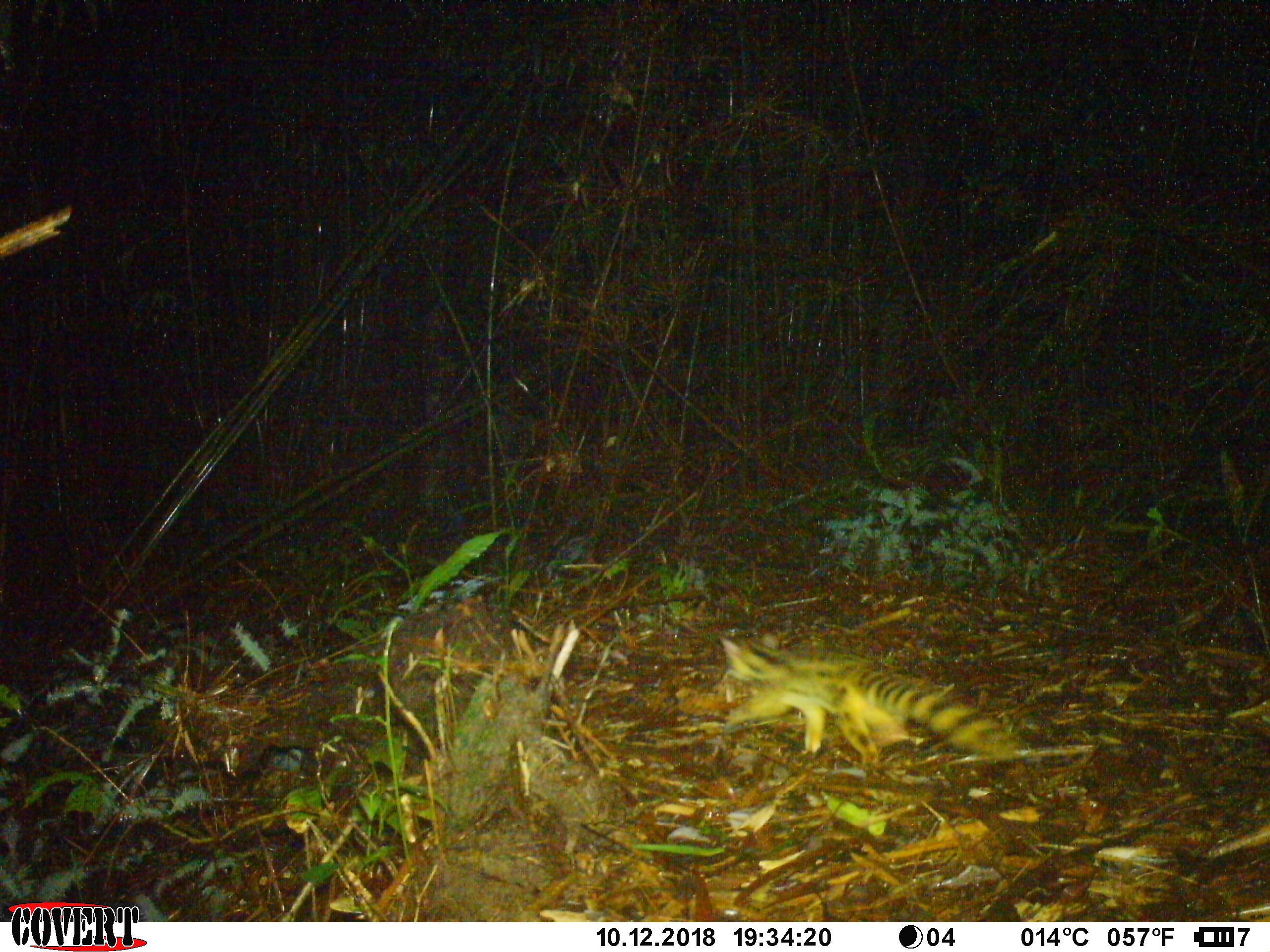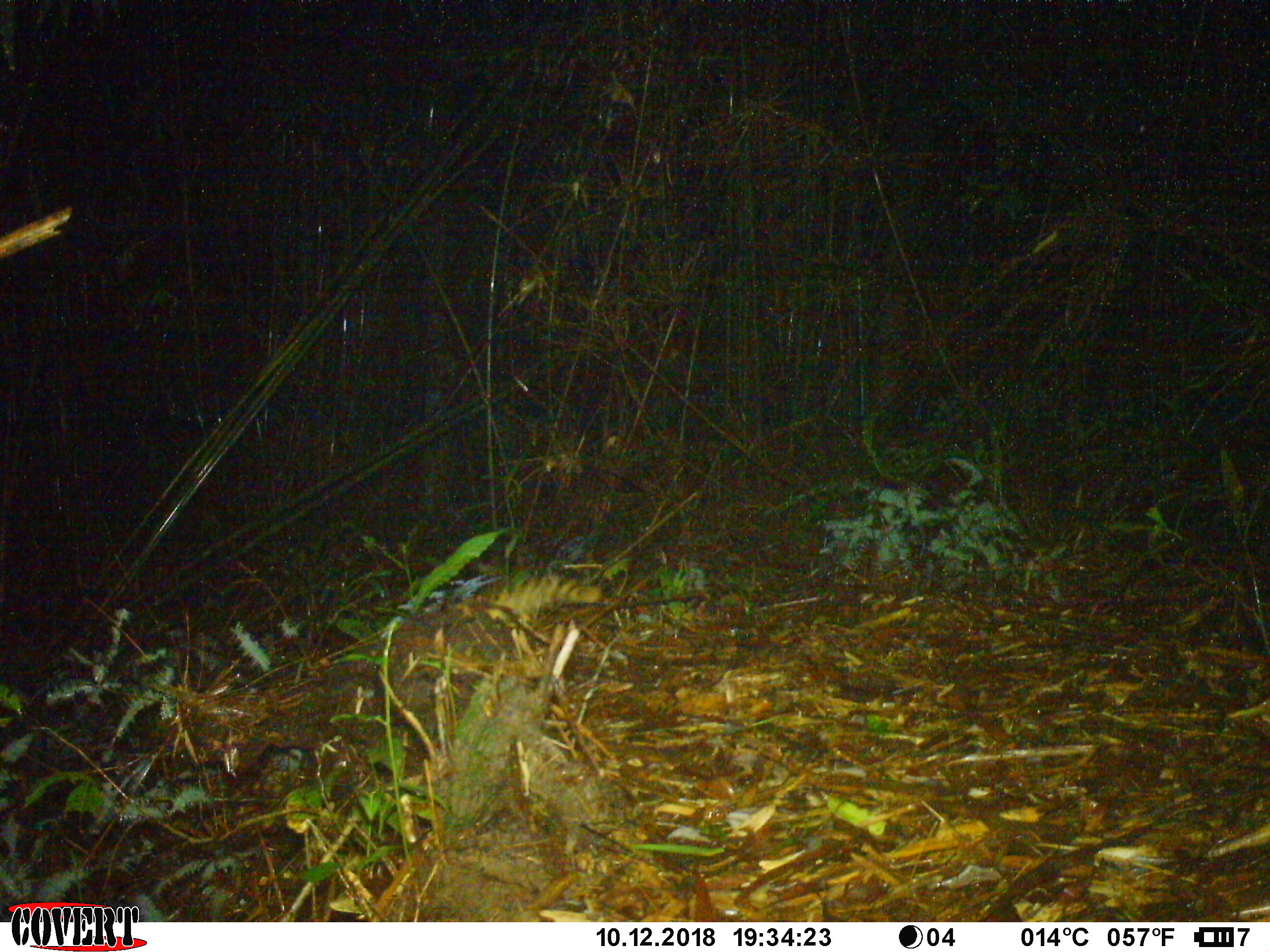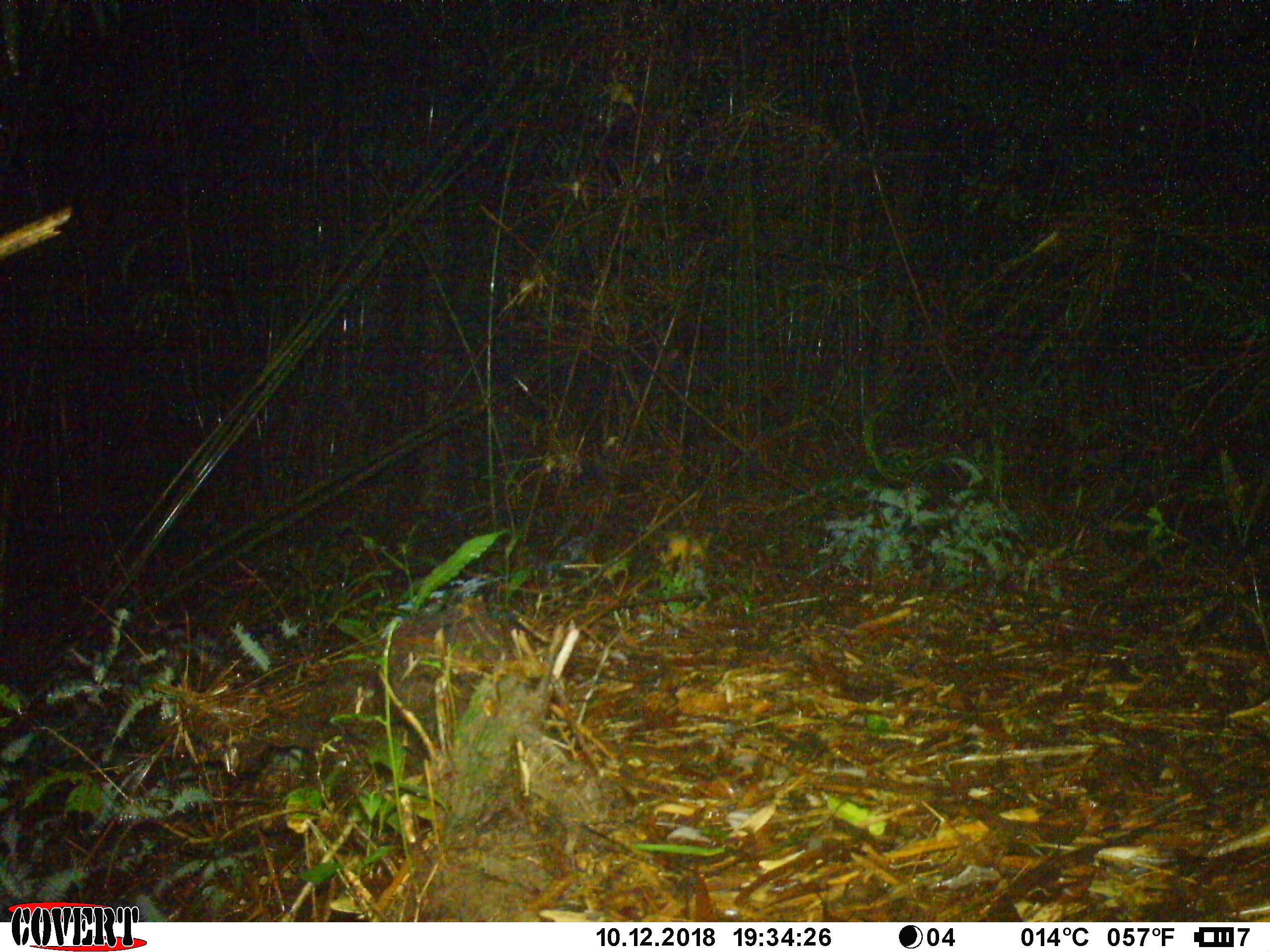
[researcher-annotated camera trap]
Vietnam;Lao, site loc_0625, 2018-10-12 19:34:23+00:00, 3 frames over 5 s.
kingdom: Animalia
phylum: Chordata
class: Mammalia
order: Carnivora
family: Prionodontidae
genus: Prionodon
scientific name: Prionodon pardicolor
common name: spotted linsang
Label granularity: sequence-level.